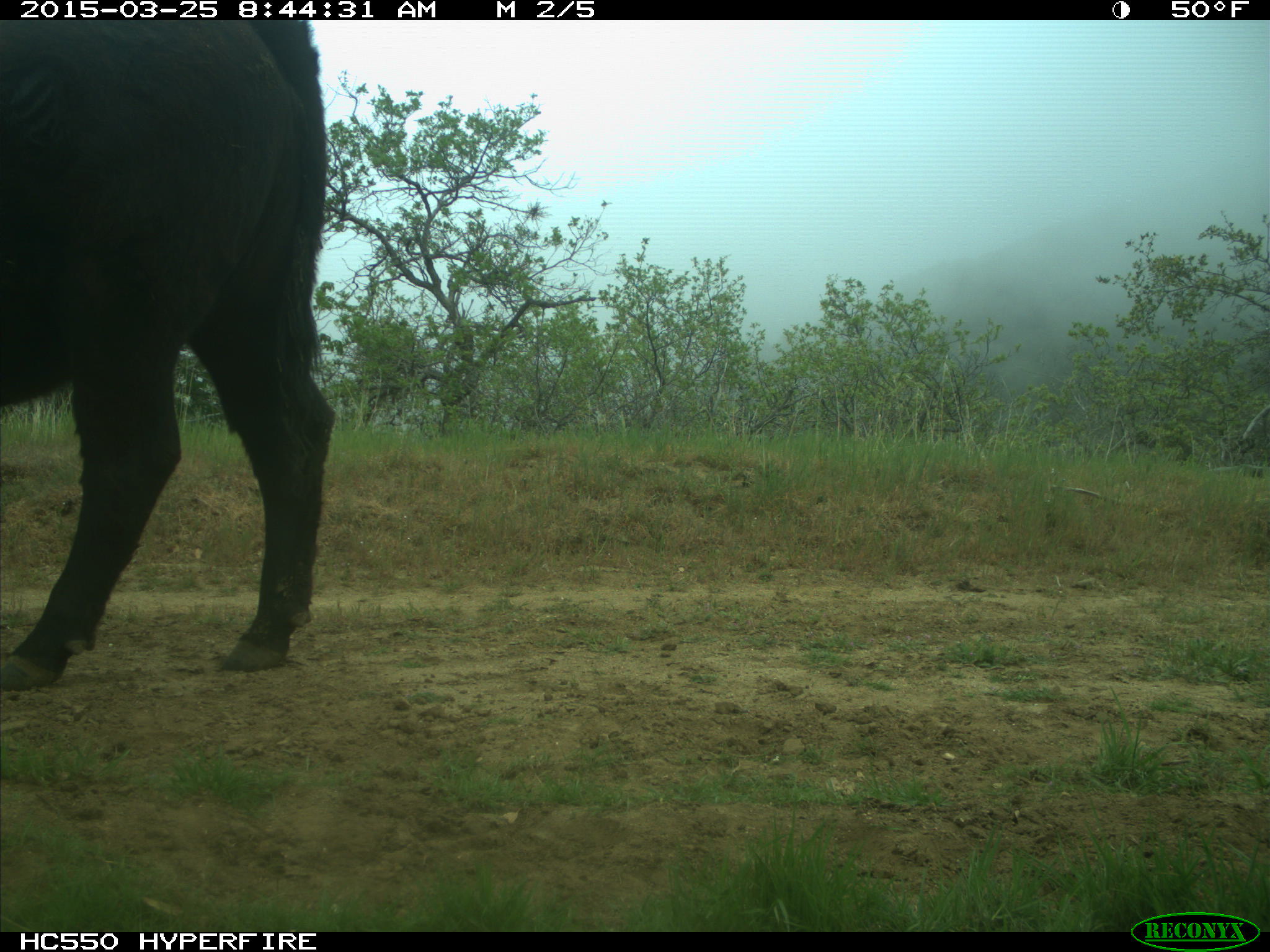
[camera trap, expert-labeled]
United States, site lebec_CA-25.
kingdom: Animalia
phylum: Chordata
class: Mammalia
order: Artiodactyla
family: Bovidae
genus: Bos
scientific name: Bos taurus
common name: domestic cow